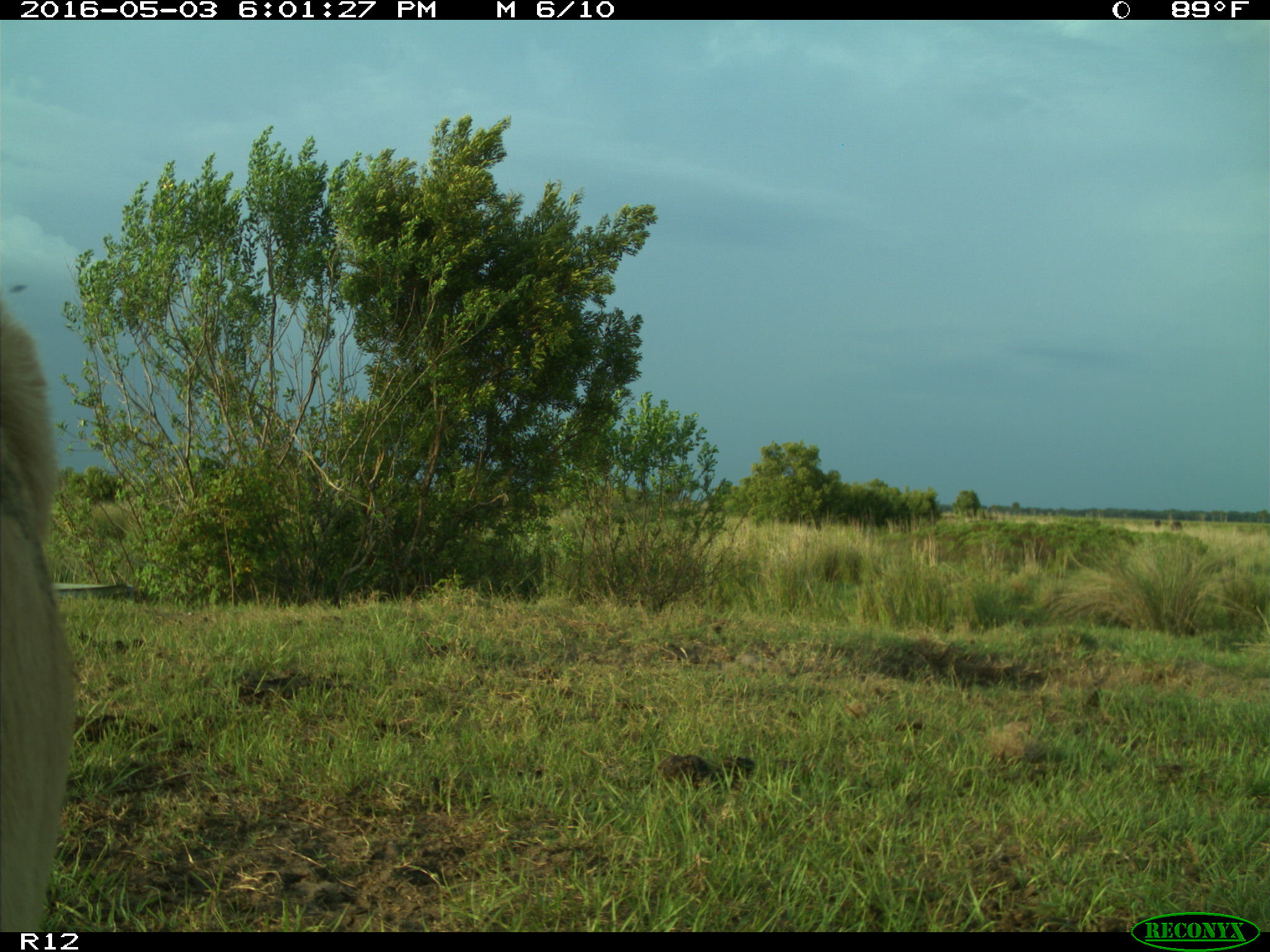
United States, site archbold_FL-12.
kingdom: Animalia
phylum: Chordata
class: Mammalia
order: Artiodactyla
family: Bovidae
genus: Bos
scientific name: Bos taurus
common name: domestic cow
Bos taurus (domestic cow).